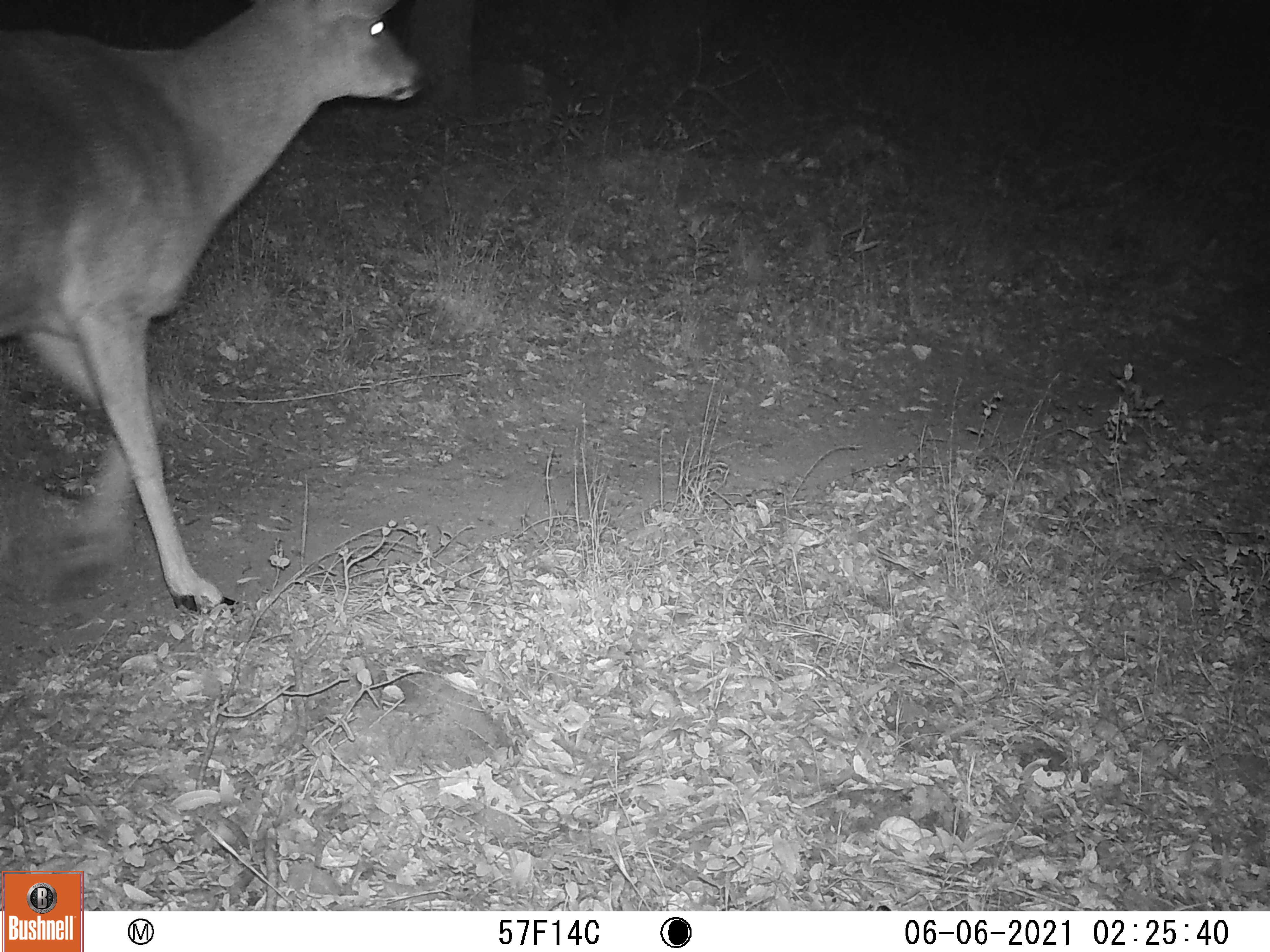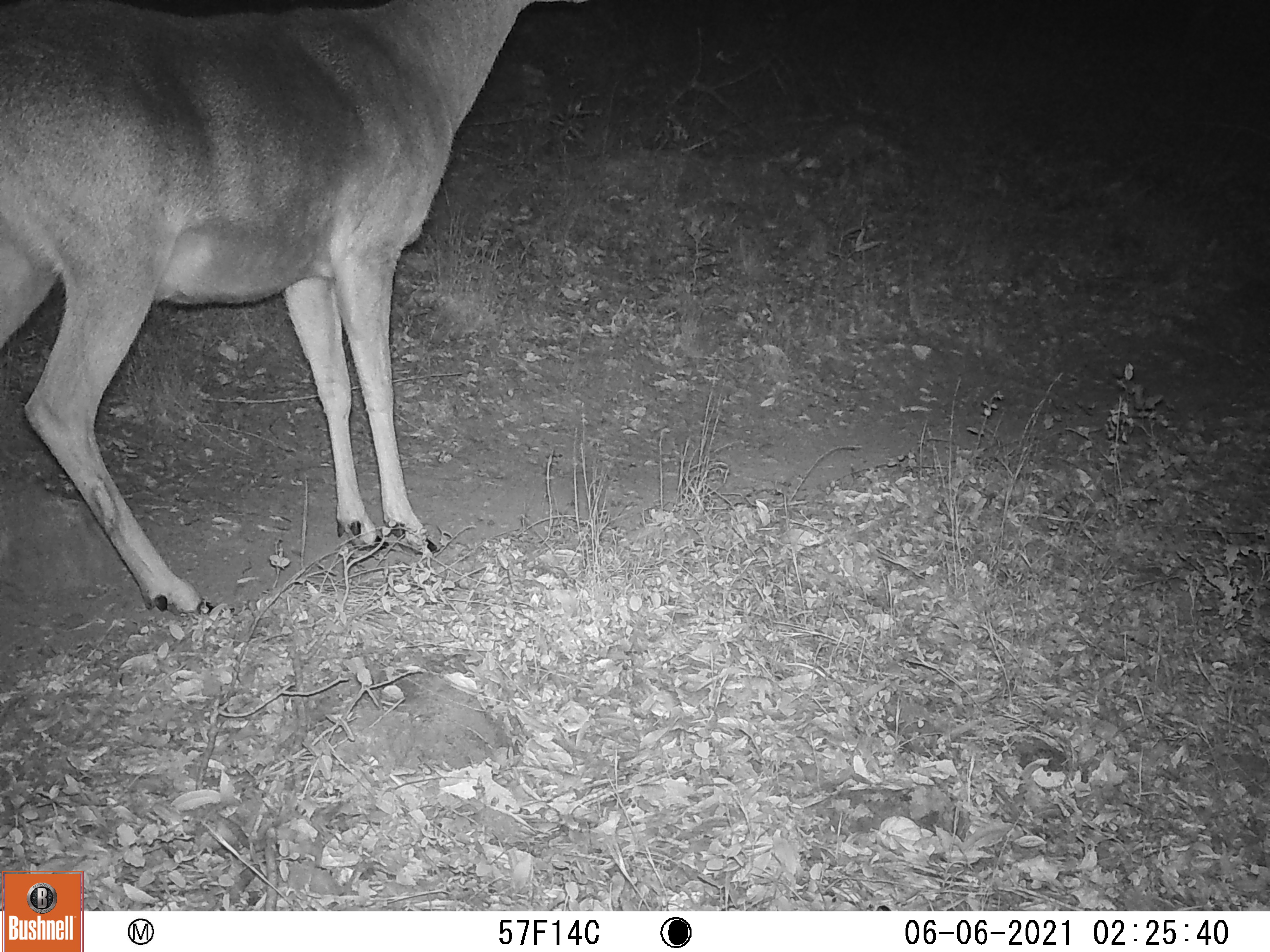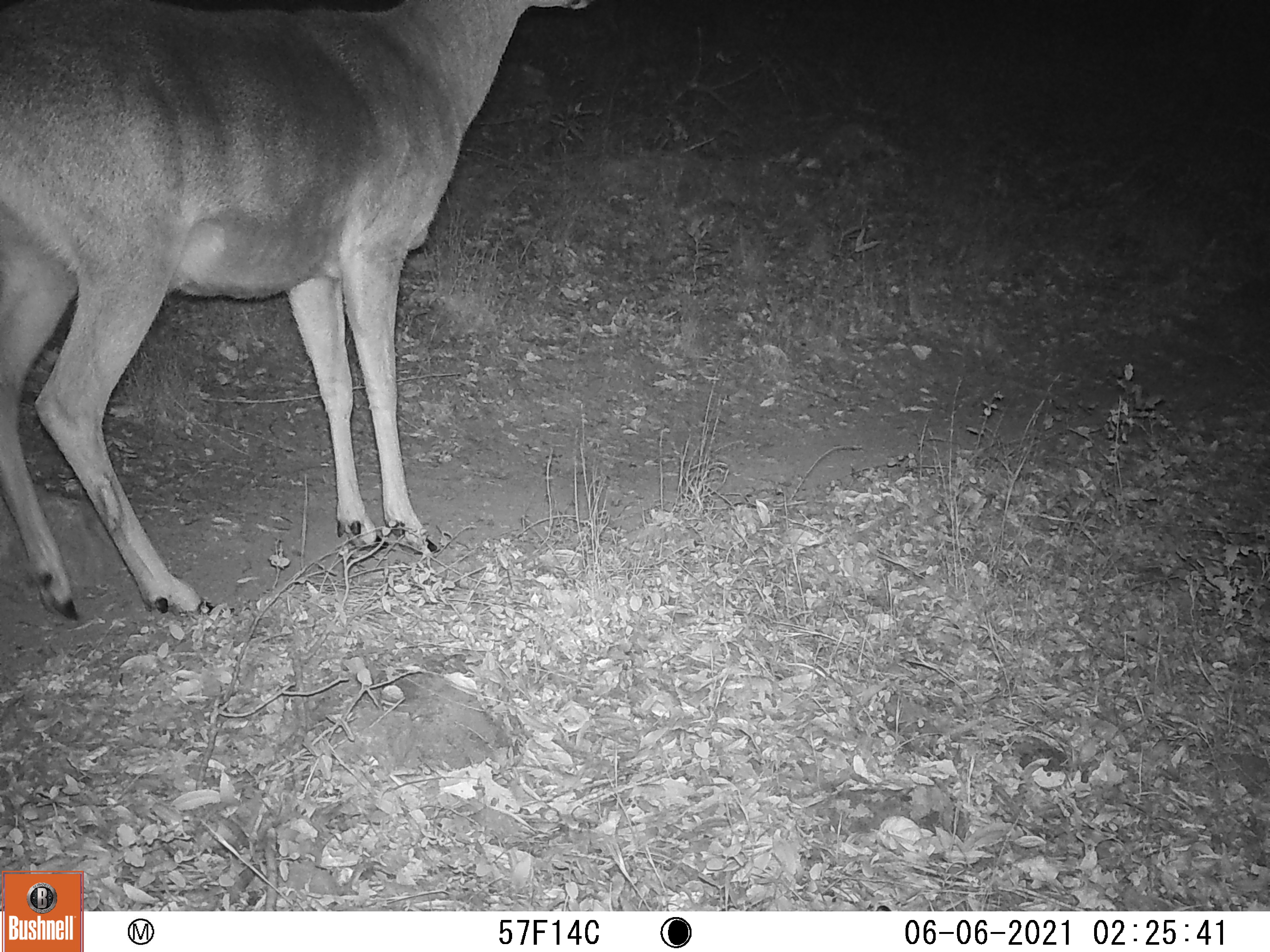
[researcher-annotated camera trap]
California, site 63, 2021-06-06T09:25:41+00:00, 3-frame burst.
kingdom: Animalia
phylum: Chordata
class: Mammalia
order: Artiodactyla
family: Cervidae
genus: Odocoileus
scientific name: Odocoileus hemionus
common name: mule deer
Mule deer (Odocoileus hemionus).